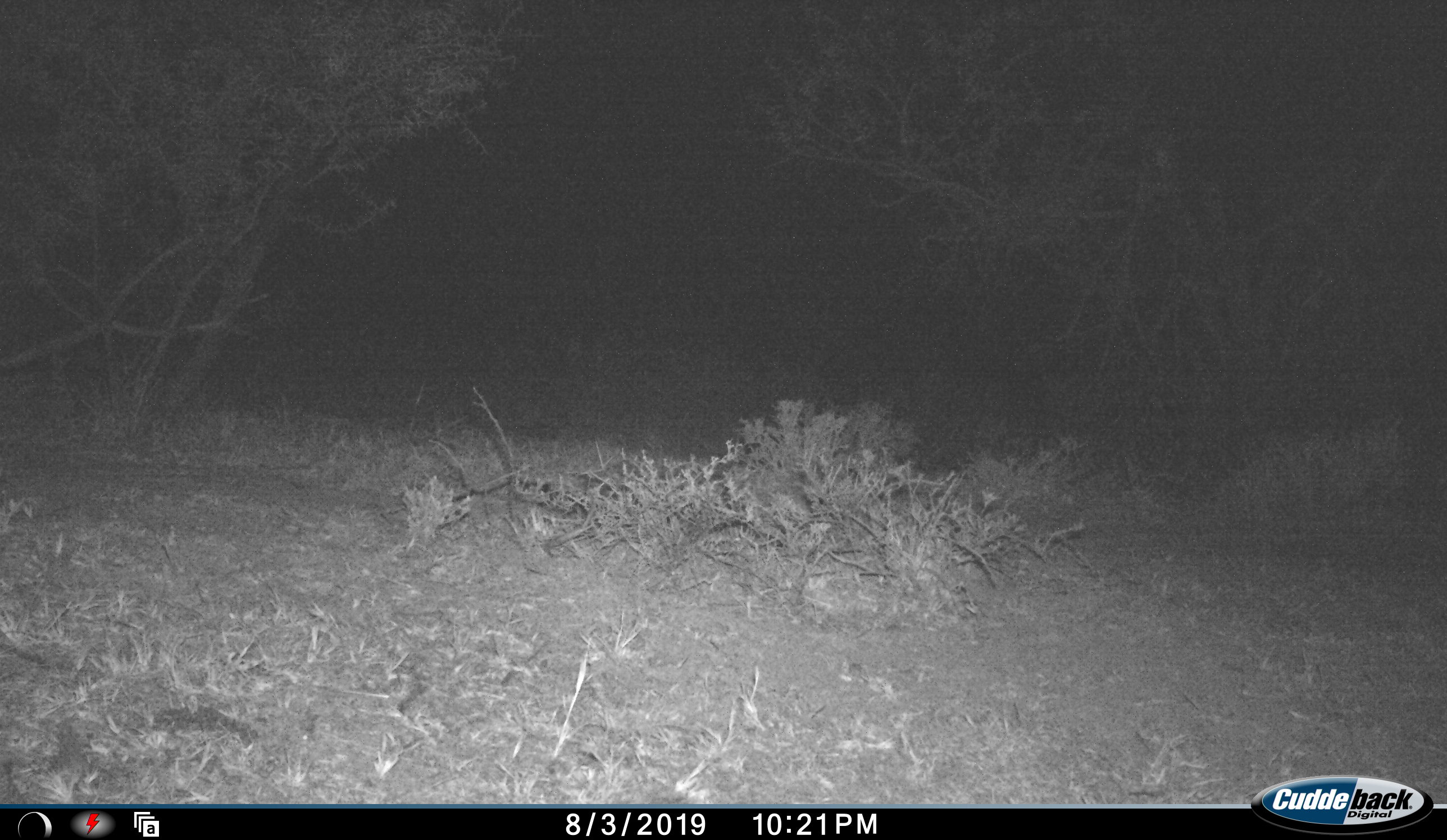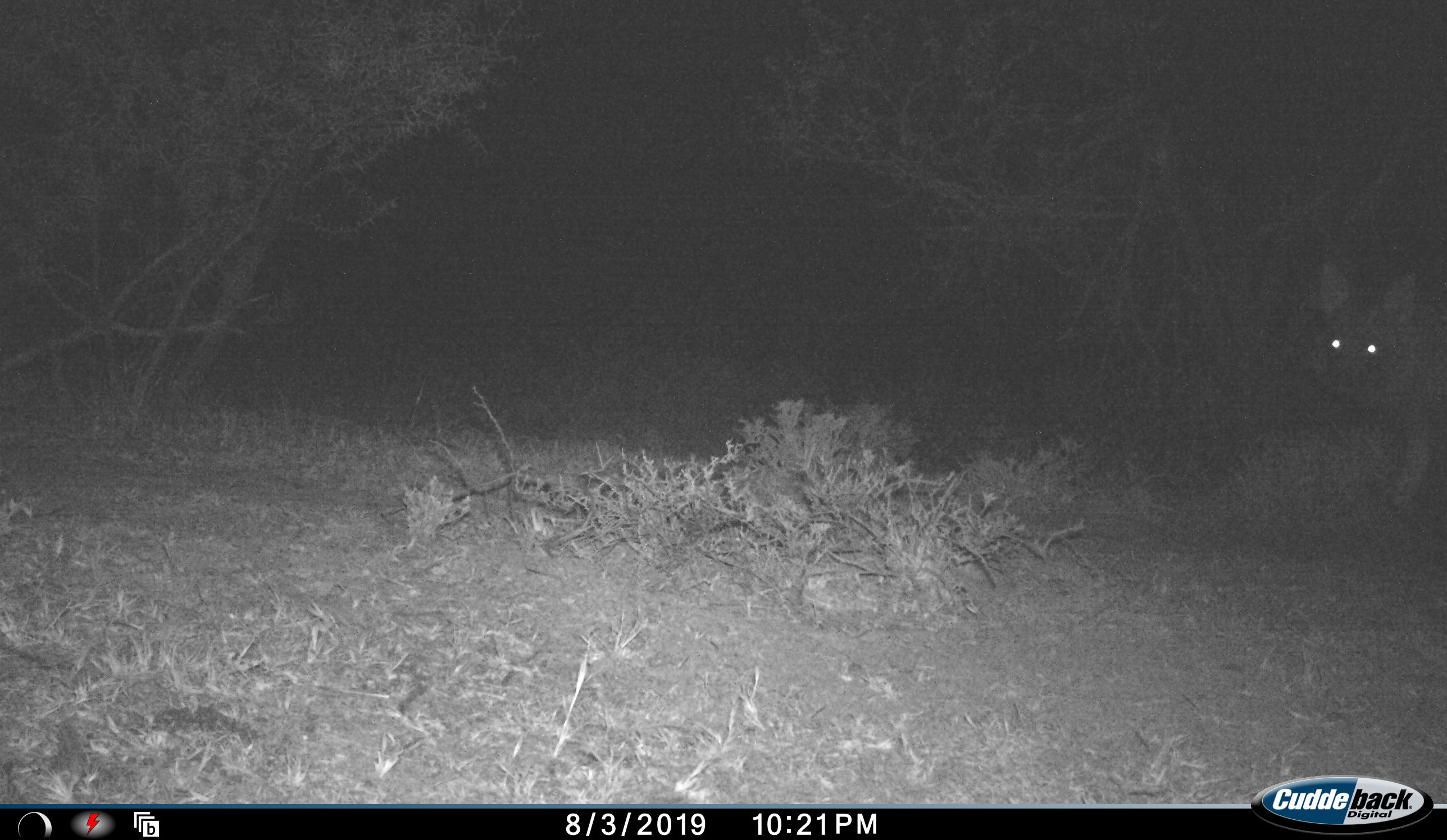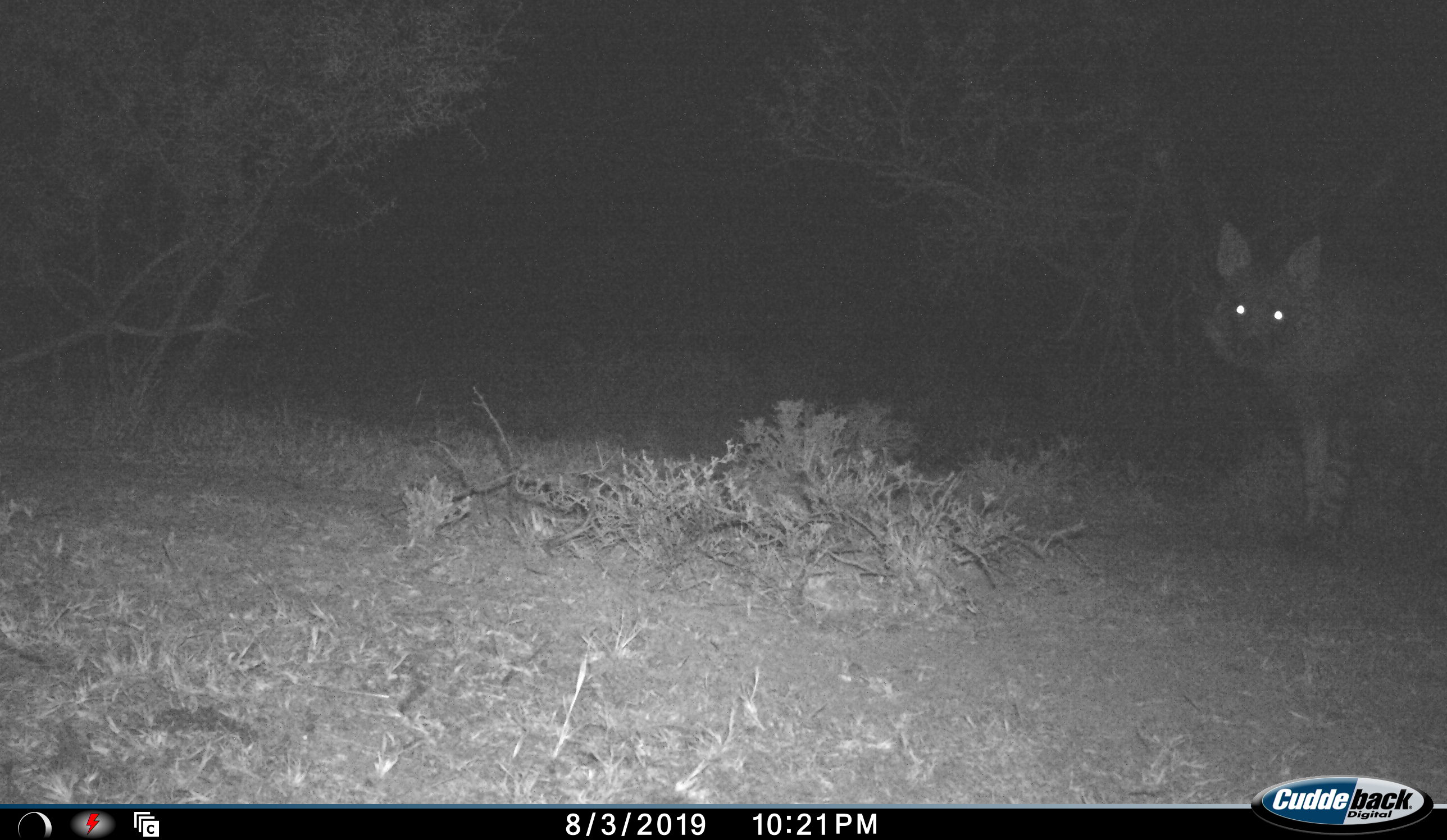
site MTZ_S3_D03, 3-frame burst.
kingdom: Animalia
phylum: Chordata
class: Mammalia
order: Carnivora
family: Hyaenidae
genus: Proteles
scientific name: Proteles cristatus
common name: aardwolf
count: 1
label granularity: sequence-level